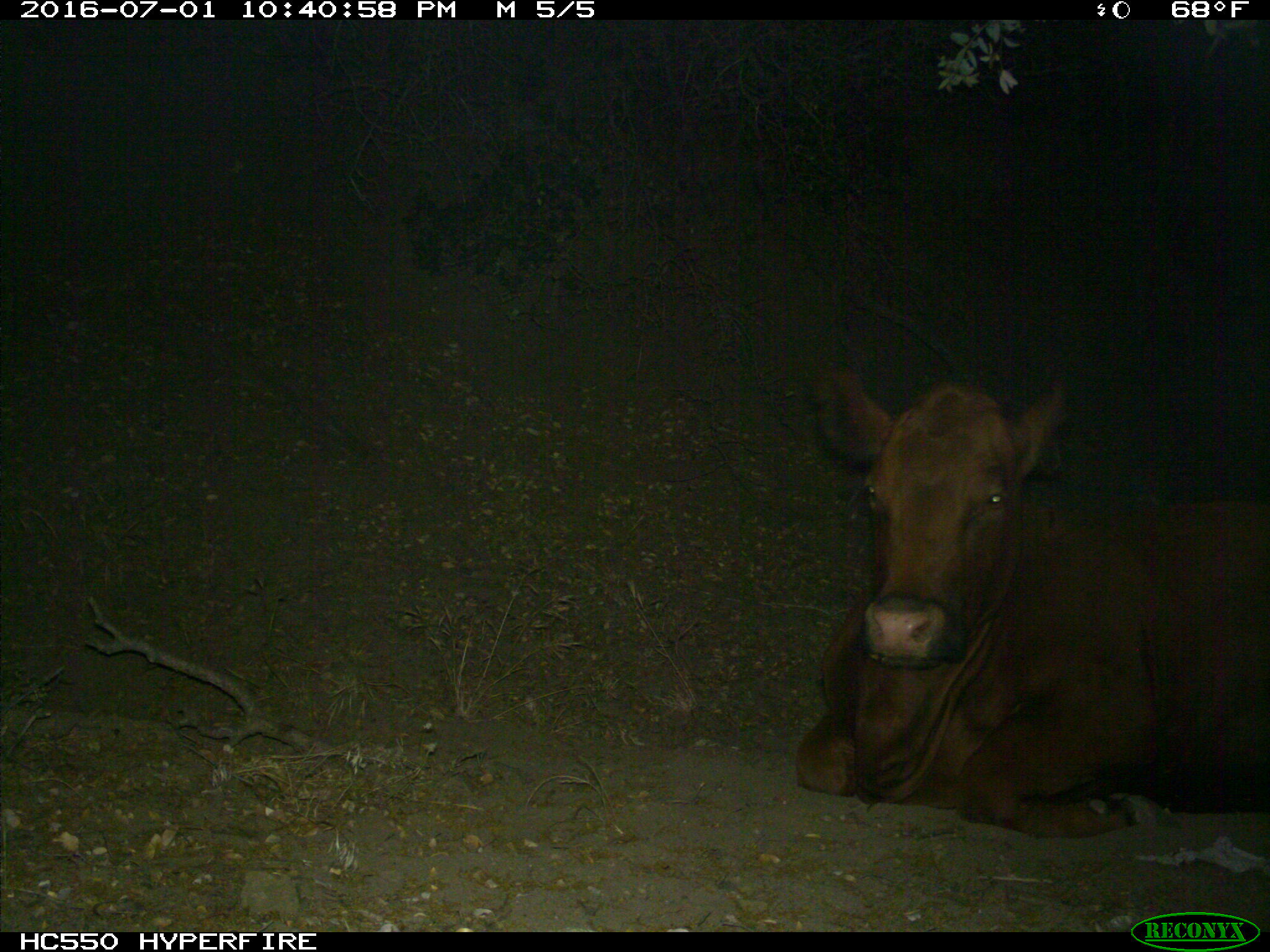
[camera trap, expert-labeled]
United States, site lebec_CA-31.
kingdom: Animalia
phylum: Chordata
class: Mammalia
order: Artiodactyla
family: Bovidae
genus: Bos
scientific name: Bos taurus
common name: domestic cow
Bos taurus (domestic cow).